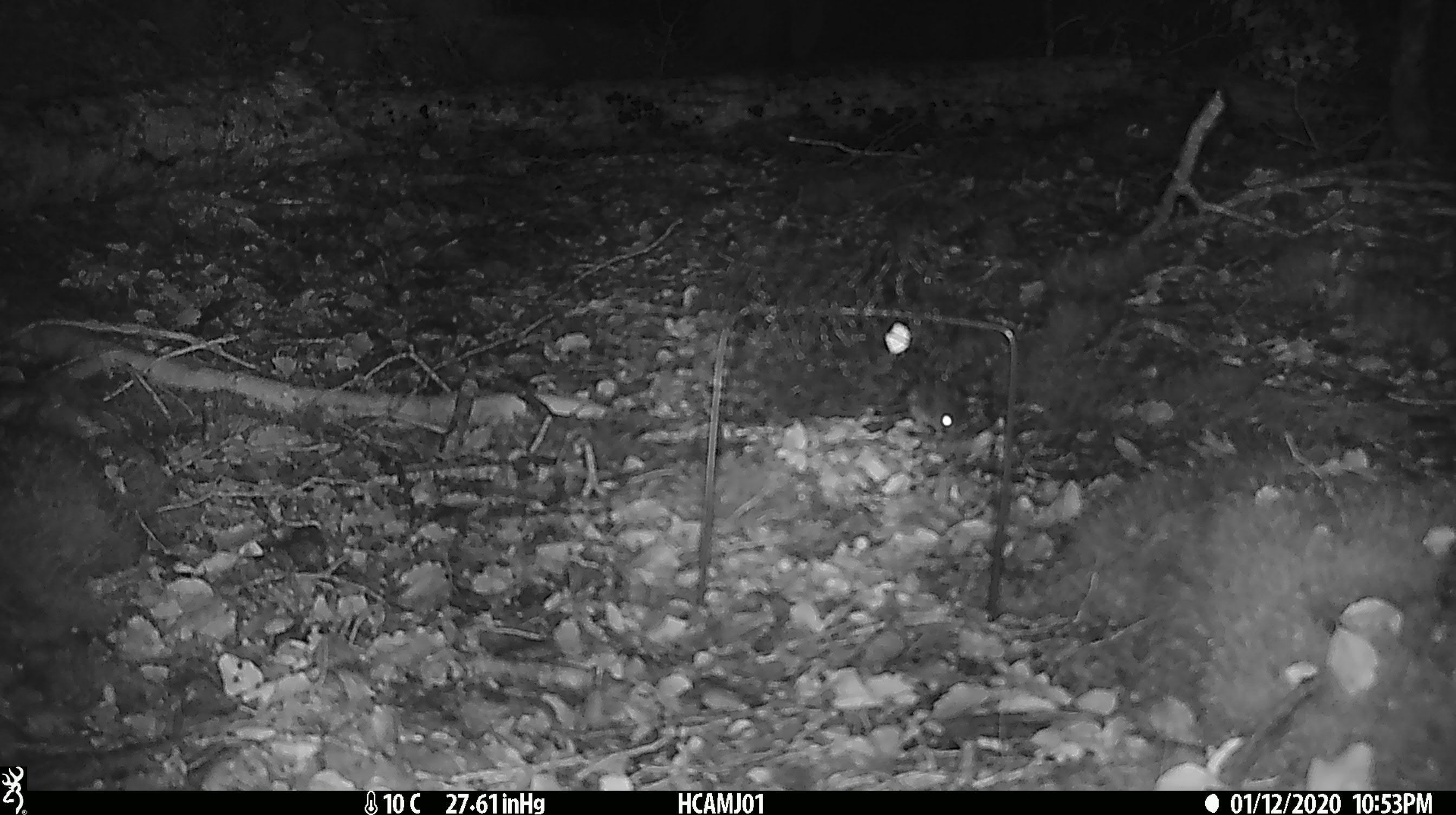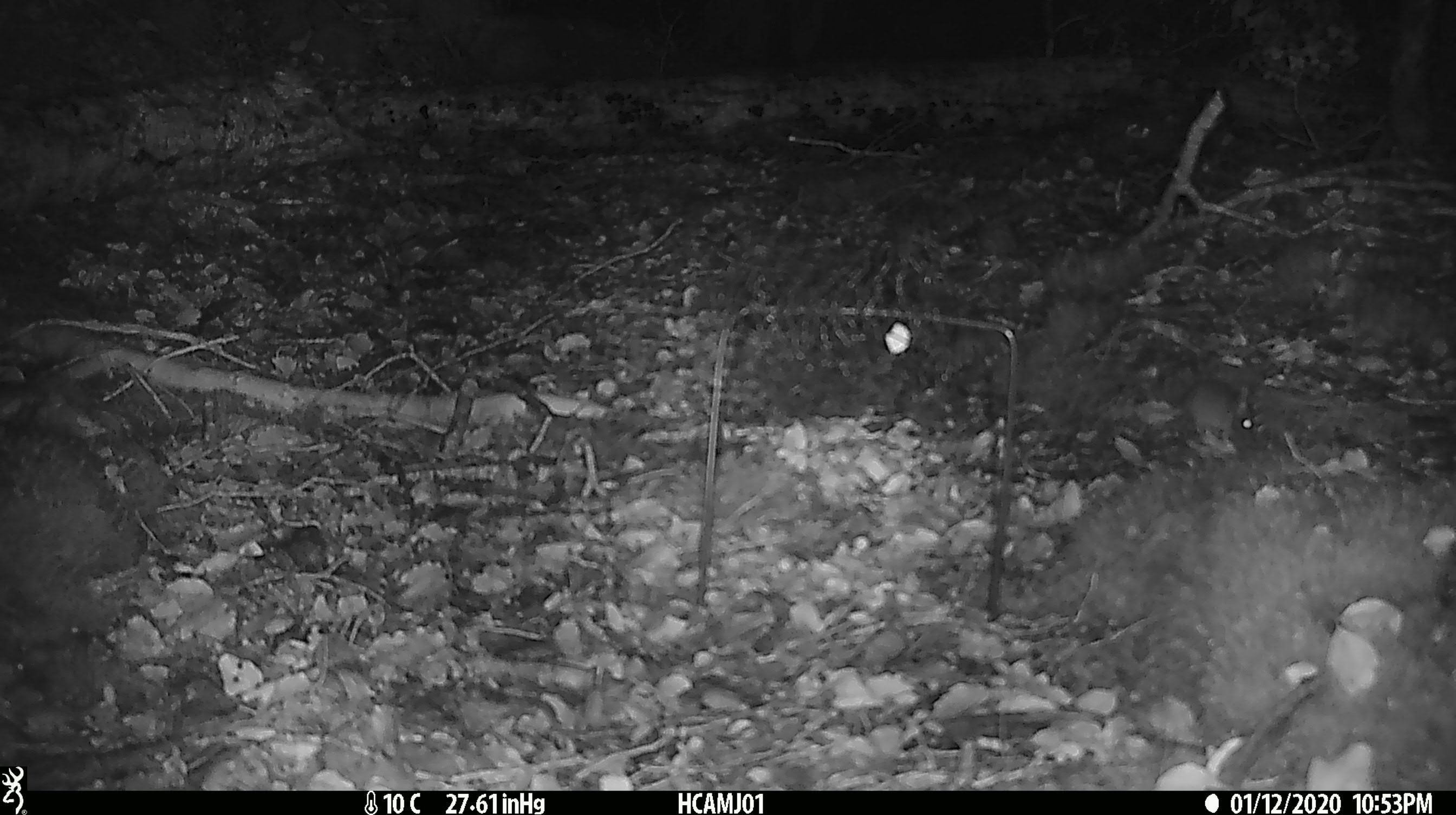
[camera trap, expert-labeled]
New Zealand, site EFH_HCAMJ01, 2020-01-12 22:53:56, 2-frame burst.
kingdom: Animalia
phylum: Chordata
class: Mammalia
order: Rodentia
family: Muridae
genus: Mus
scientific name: Mus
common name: mouse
Mouse (Mus).